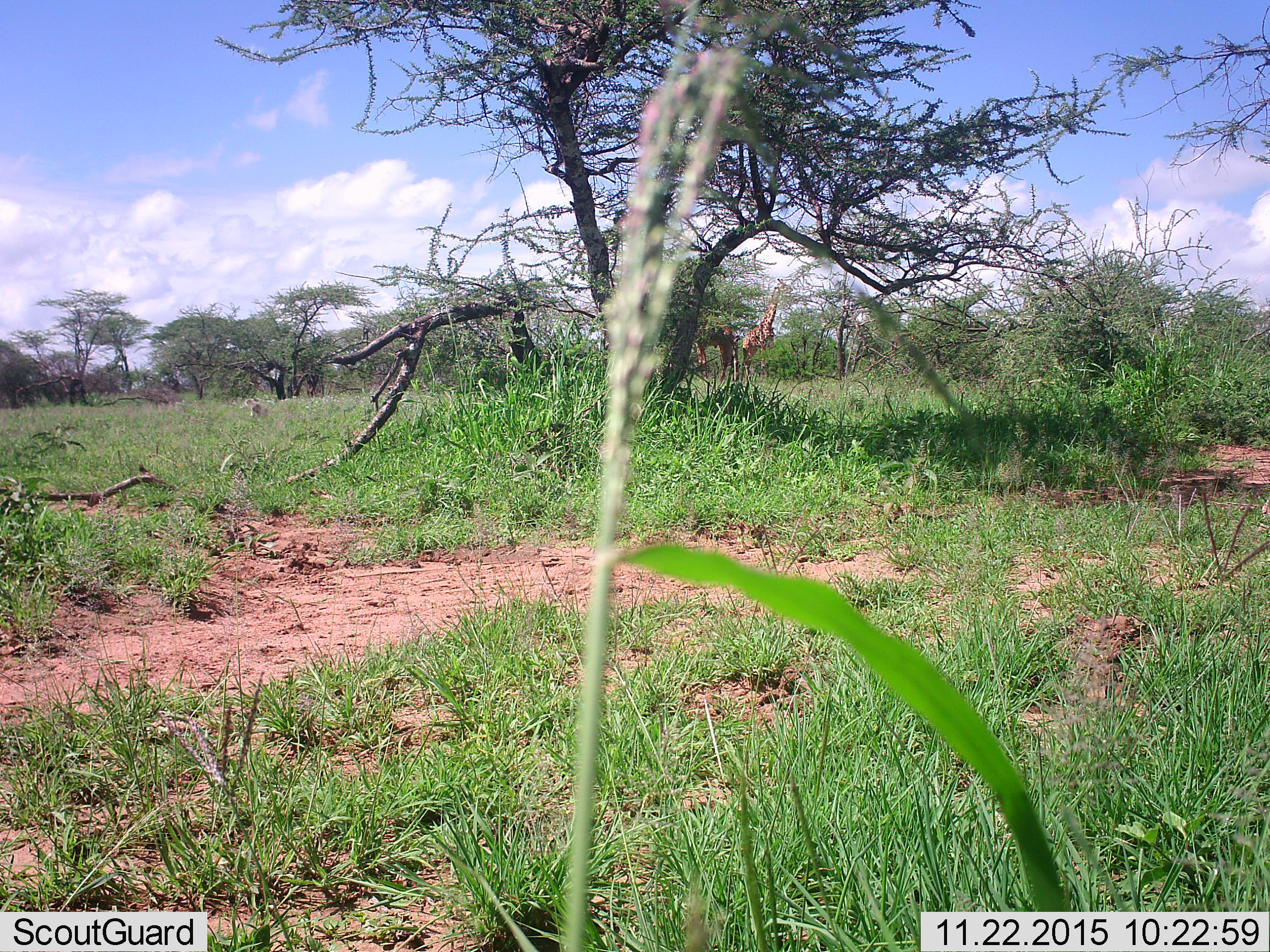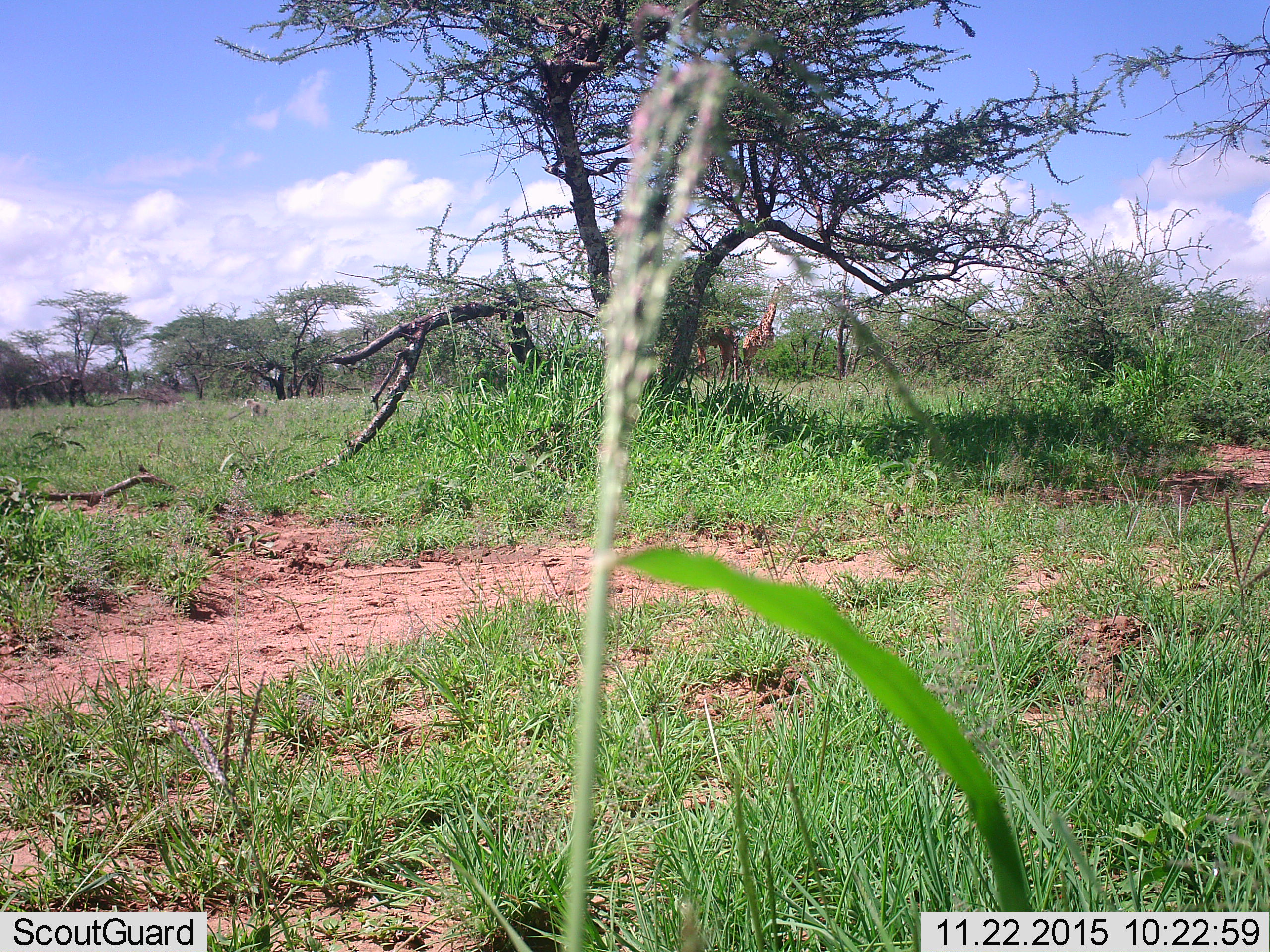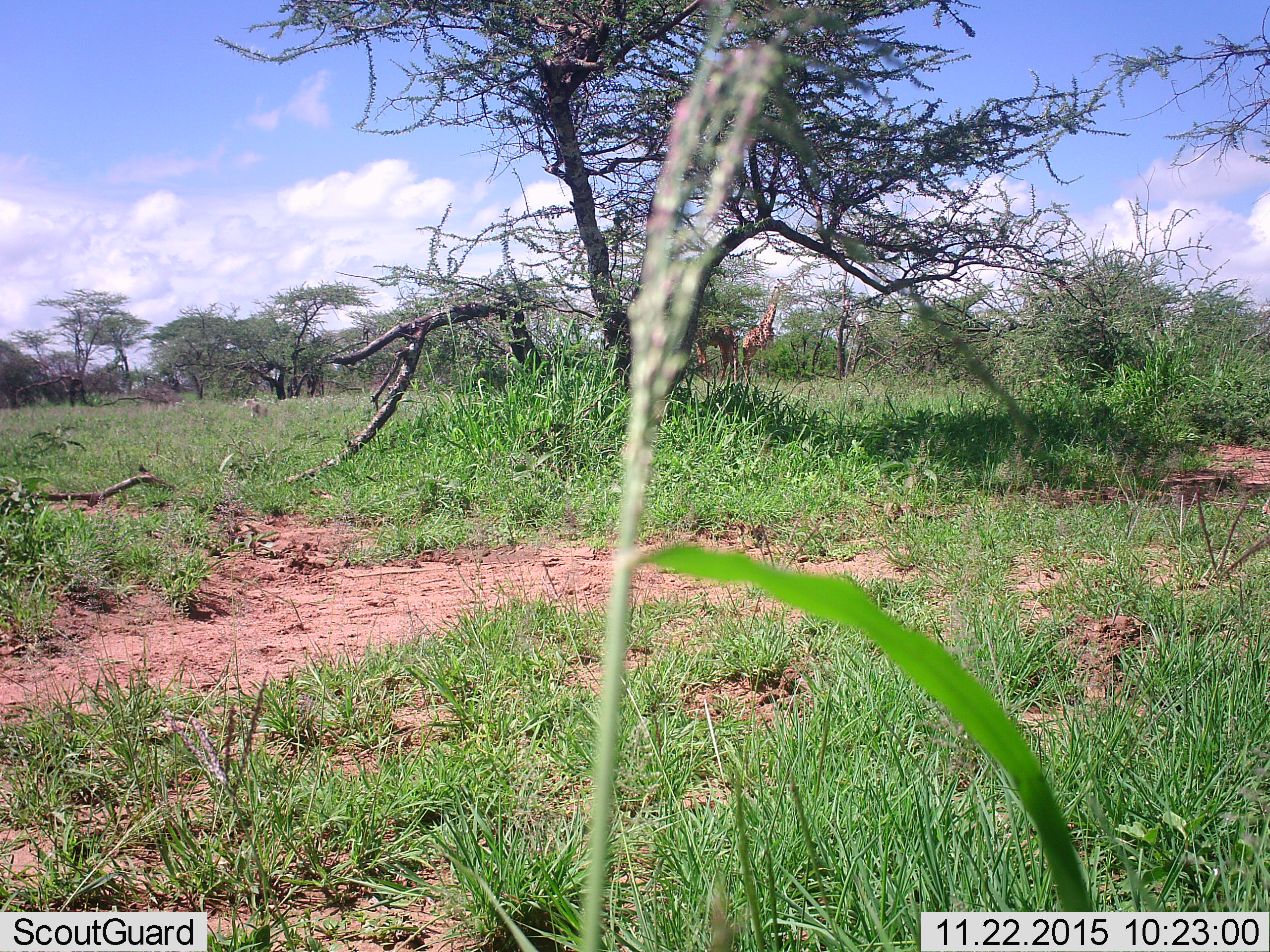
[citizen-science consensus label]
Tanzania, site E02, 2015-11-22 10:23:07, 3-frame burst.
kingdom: Animalia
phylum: Chordata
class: Mammalia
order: Artiodactyla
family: Giraffidae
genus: Giraffa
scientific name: Giraffa camelopardalis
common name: giraffe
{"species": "giraffe (Giraffa camelopardalis)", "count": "2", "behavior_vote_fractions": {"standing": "20%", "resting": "0%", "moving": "10%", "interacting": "0%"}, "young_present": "0%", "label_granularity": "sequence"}